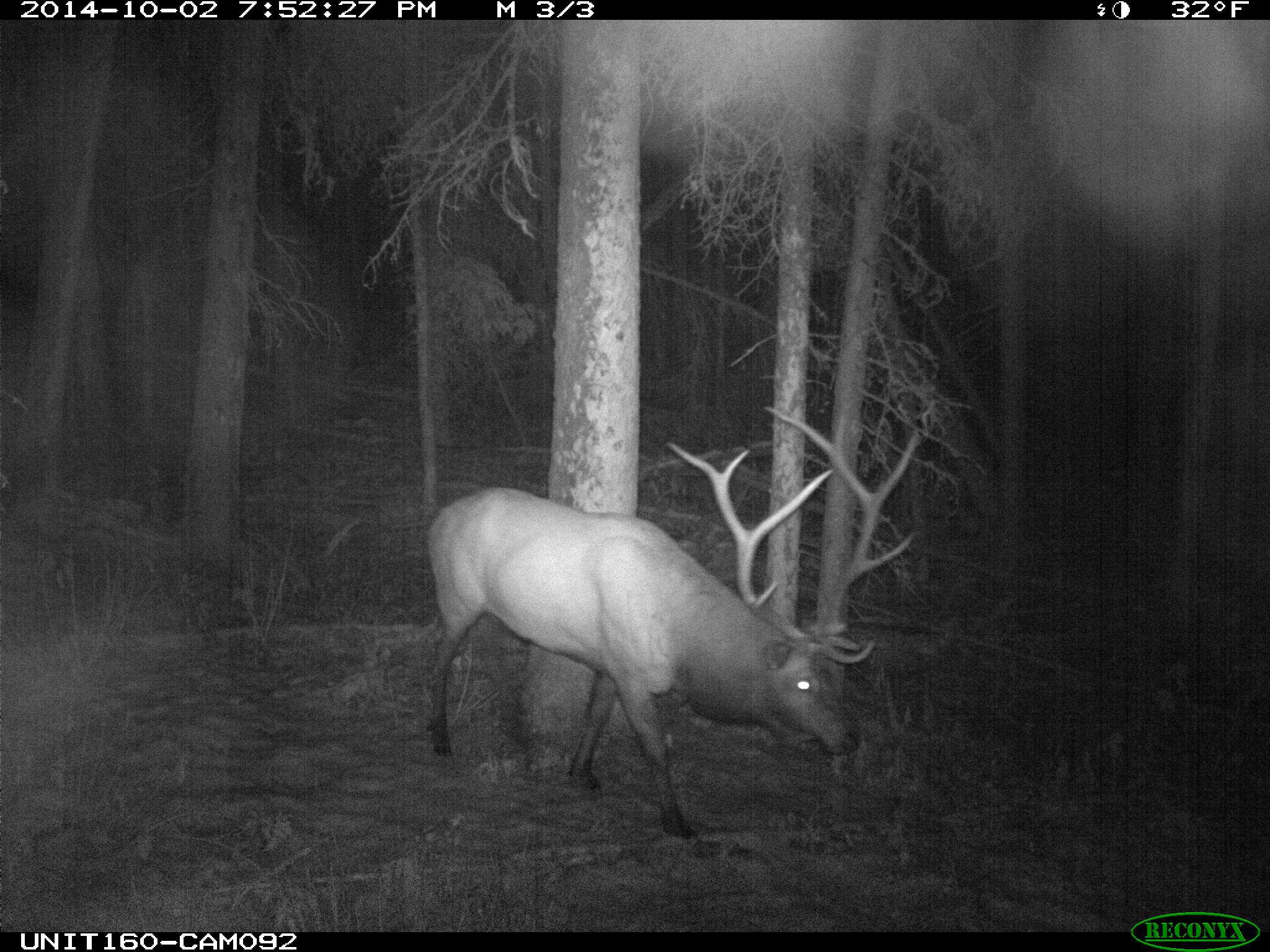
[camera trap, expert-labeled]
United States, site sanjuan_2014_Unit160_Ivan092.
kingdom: Animalia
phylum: Chordata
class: Mammalia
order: Artiodactyla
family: Cervidae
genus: Cervus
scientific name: Cervus elaphus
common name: red deer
Cervus elaphus (red deer).